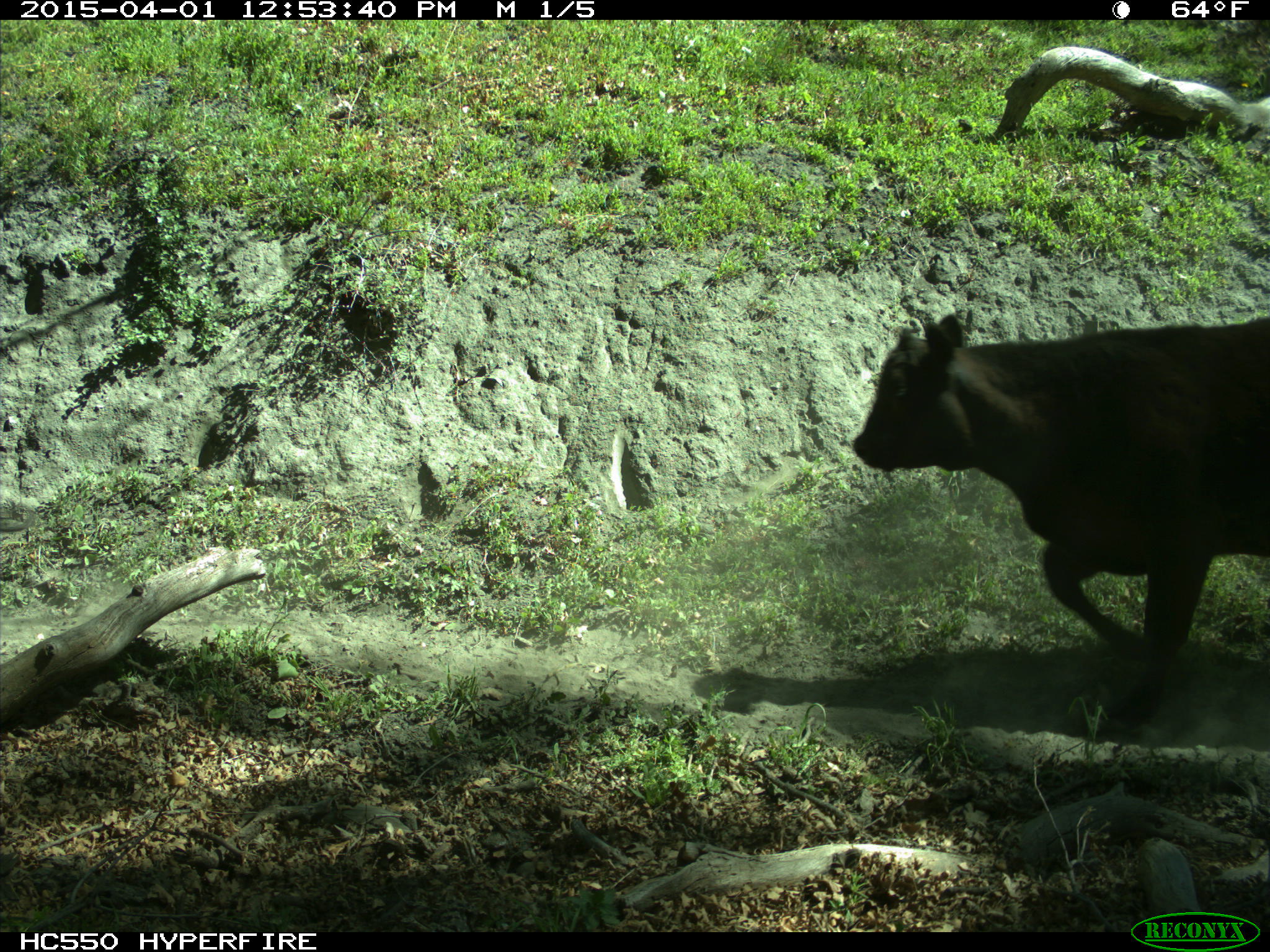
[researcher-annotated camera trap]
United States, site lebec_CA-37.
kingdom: Animalia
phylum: Chordata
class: Mammalia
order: Artiodactyla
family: Bovidae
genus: Bos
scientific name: Bos taurus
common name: domestic cow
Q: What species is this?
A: Bos taurus (domestic cow).